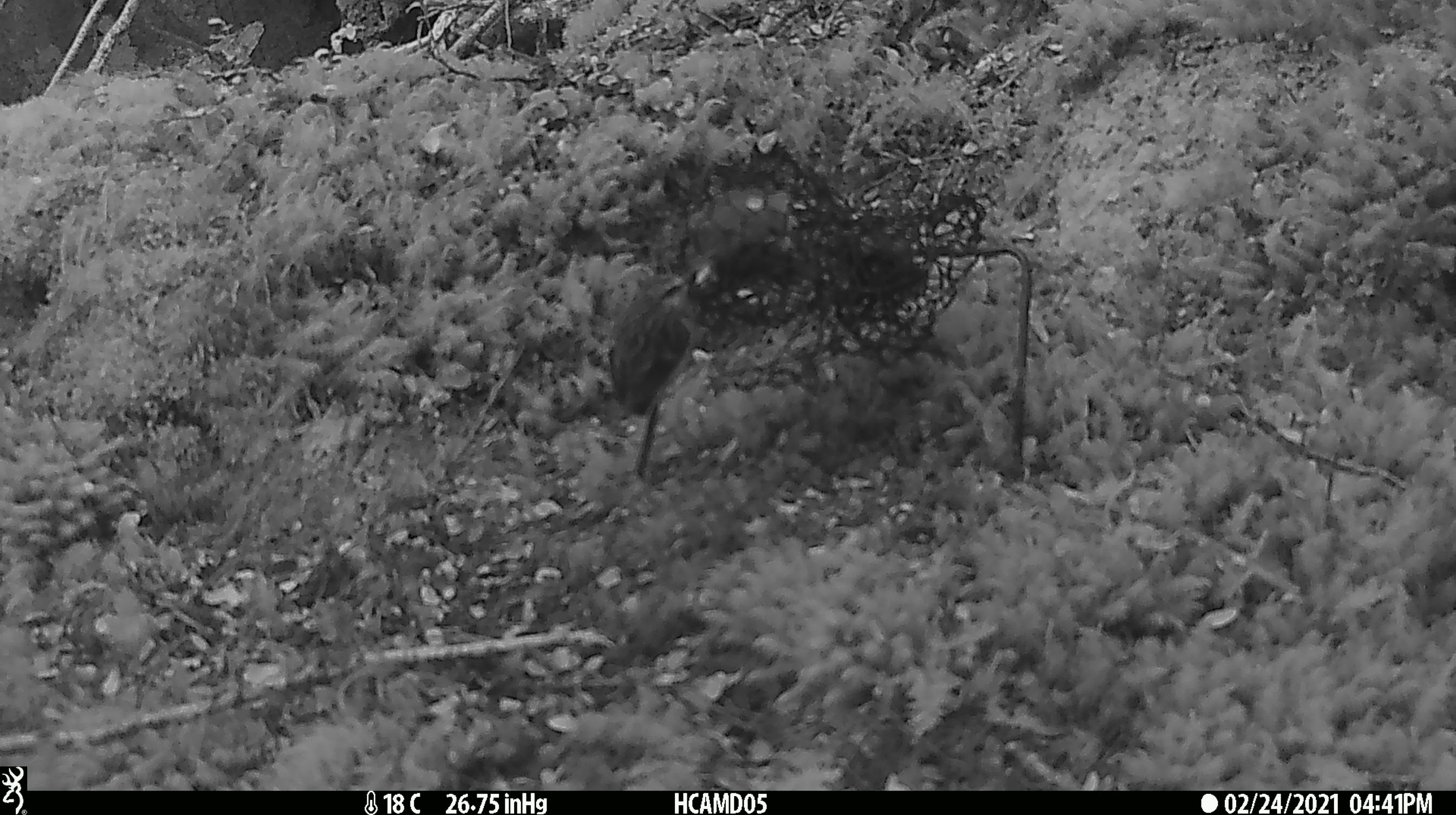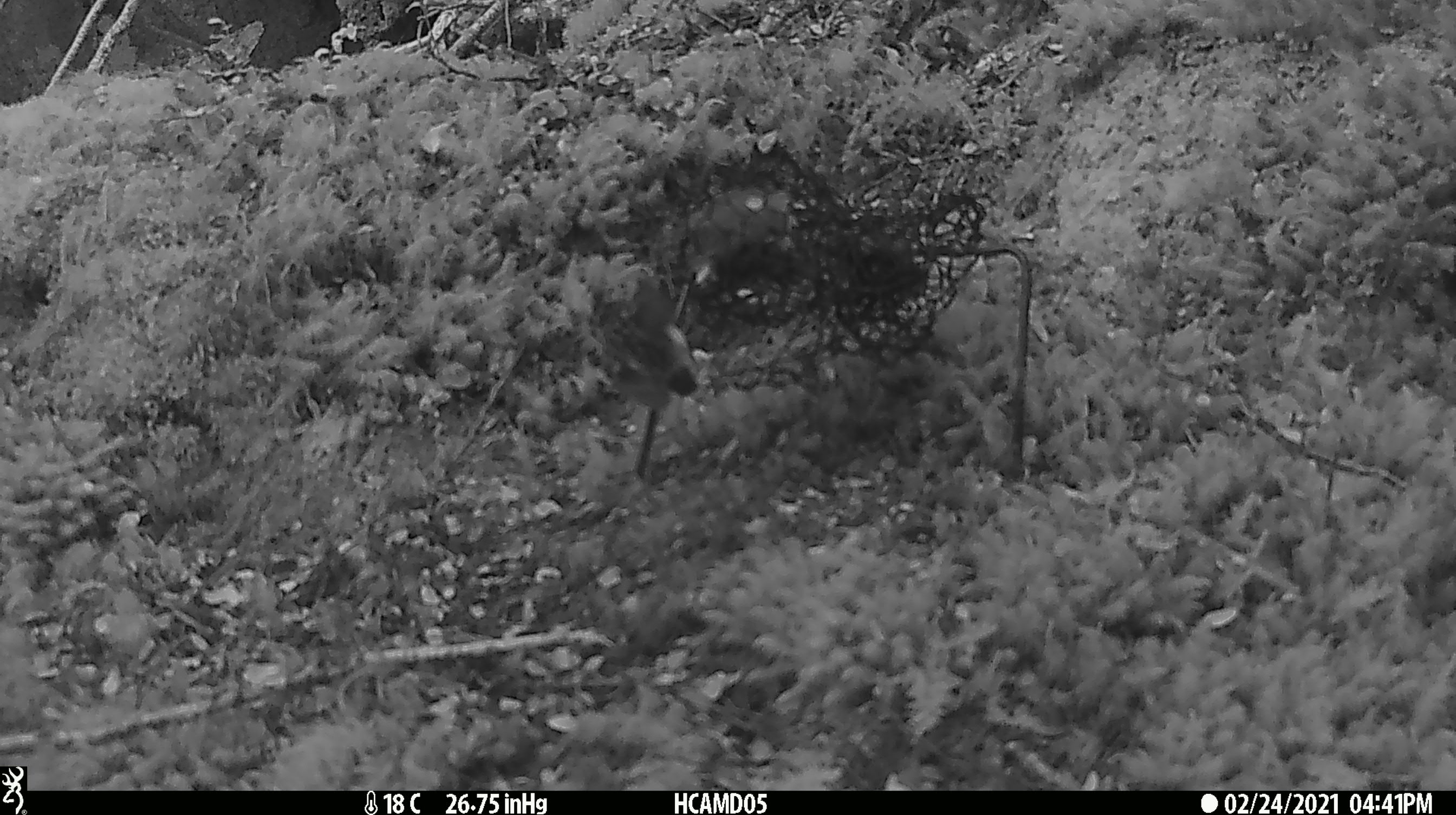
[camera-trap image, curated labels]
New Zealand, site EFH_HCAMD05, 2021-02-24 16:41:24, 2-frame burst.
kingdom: Animalia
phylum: Chordata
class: Aves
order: Passeriformes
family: Acanthisittidae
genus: Acanthisitta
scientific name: Acanthisitta chloris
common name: rifleman